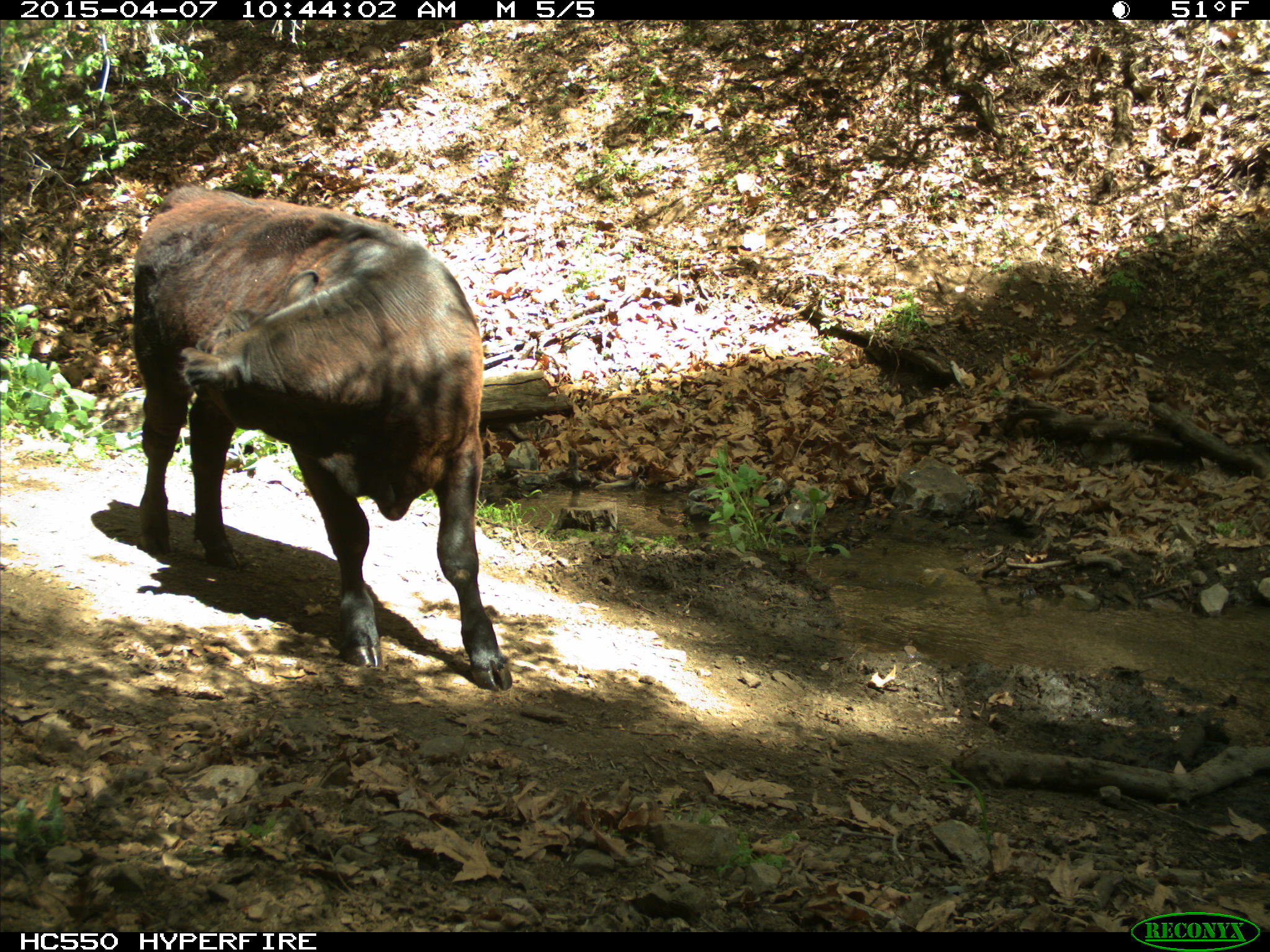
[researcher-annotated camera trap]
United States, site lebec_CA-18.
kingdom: Animalia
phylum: Chordata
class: Mammalia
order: Artiodactyla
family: Bovidae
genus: Bos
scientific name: Bos taurus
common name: domestic cow